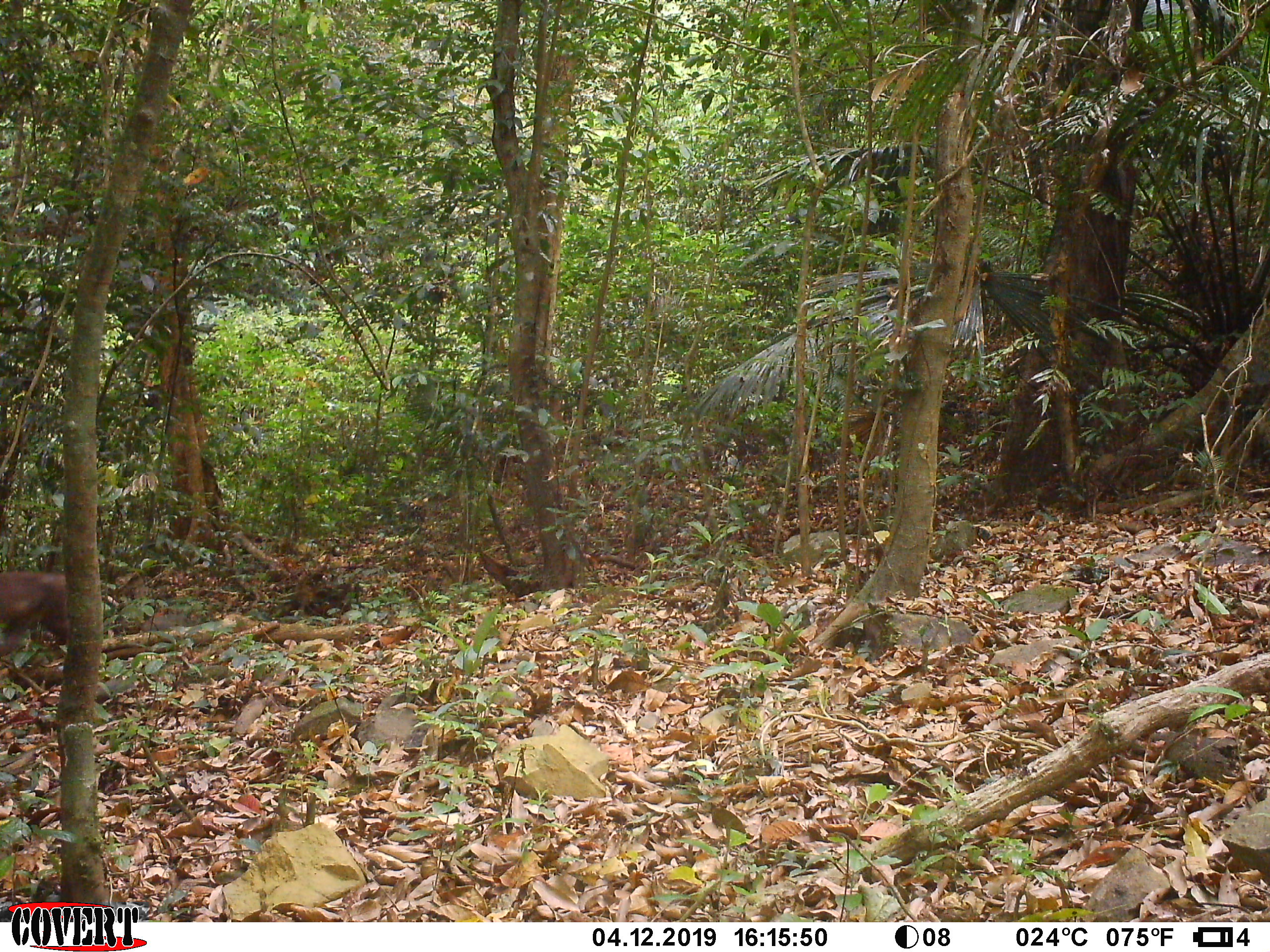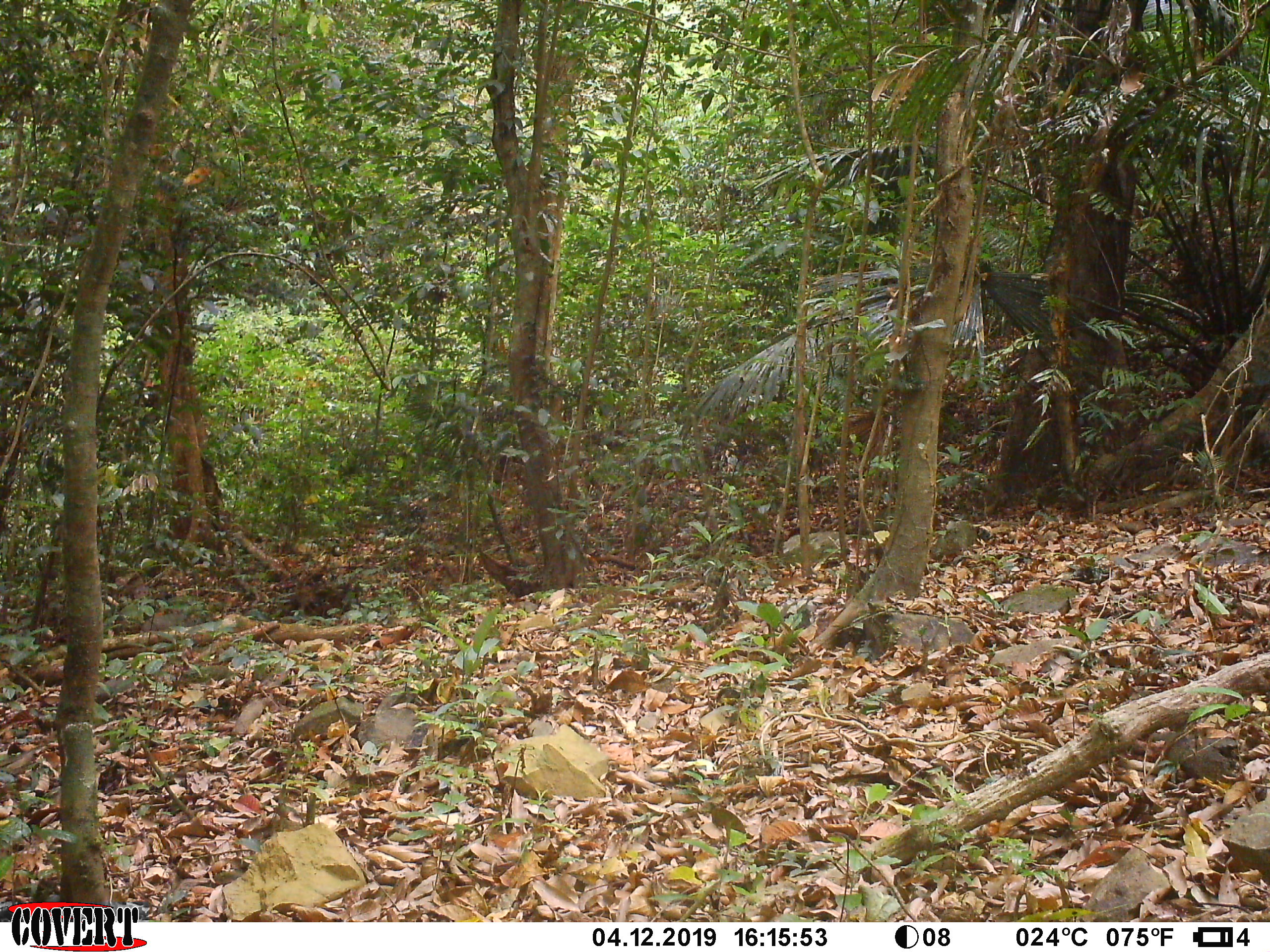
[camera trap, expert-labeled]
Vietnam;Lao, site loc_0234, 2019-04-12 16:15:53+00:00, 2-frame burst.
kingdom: Animalia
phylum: Chordata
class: Mammalia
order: Primates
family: Cercopithecidae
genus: Macaca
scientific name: Macaca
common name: macaques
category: assam or rhesus macaque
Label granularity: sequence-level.